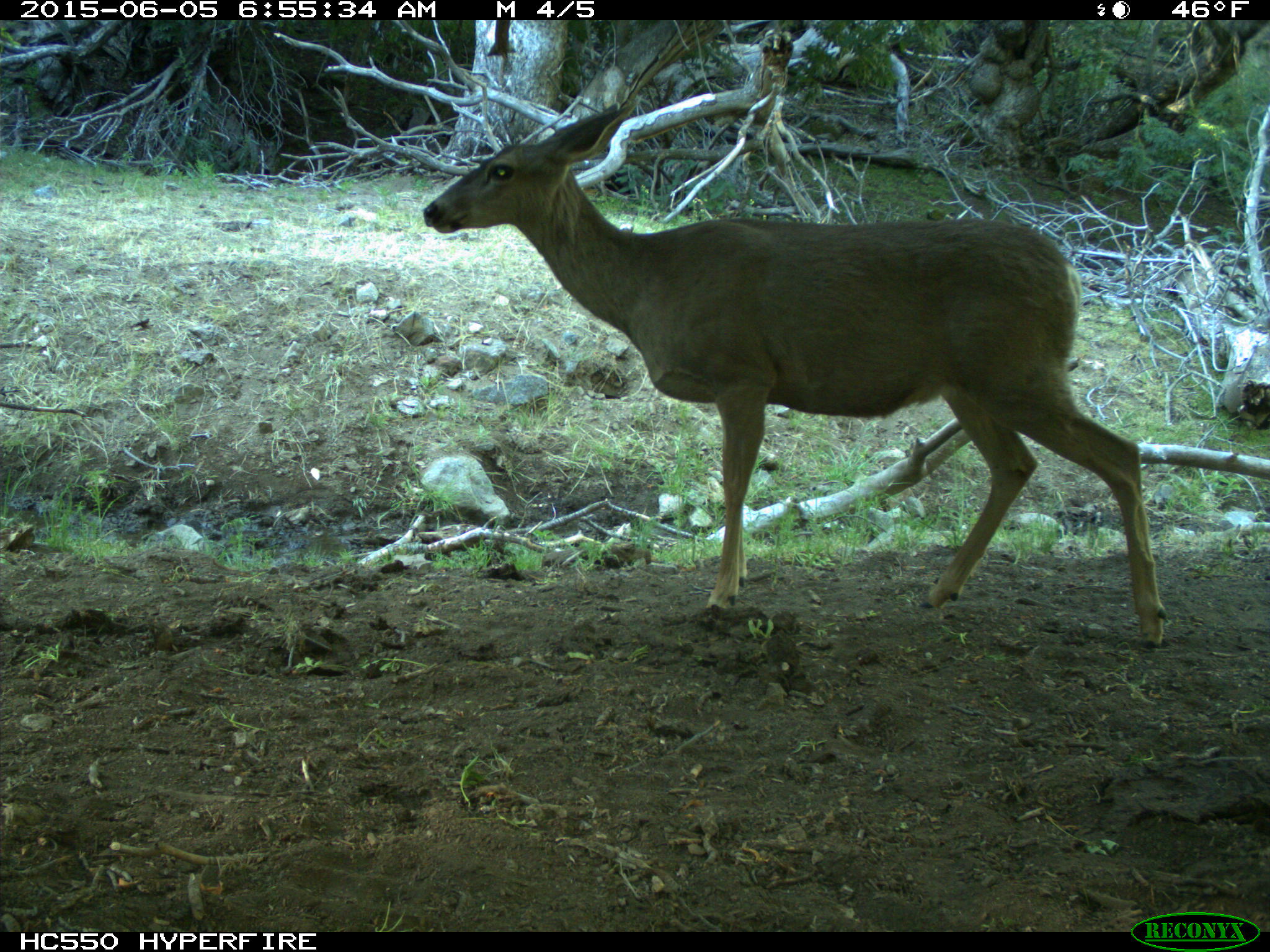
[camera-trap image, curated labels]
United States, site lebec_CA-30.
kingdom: Animalia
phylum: Chordata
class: Mammalia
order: Artiodactyla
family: Cervidae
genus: Odocoileus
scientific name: Odocoileus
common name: deer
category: unidentified deer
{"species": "unidentified deer (deer) (Odocoileus)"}